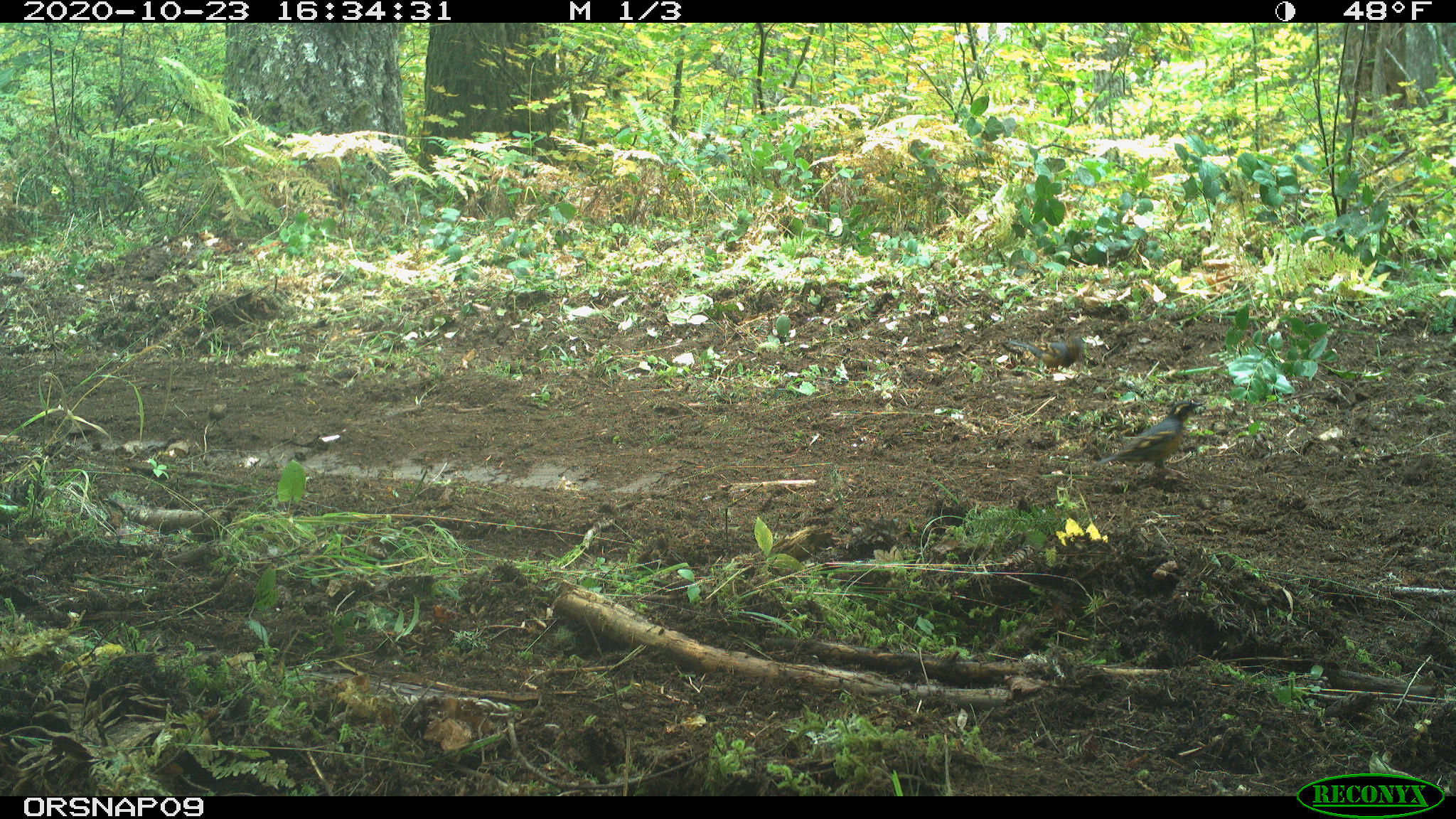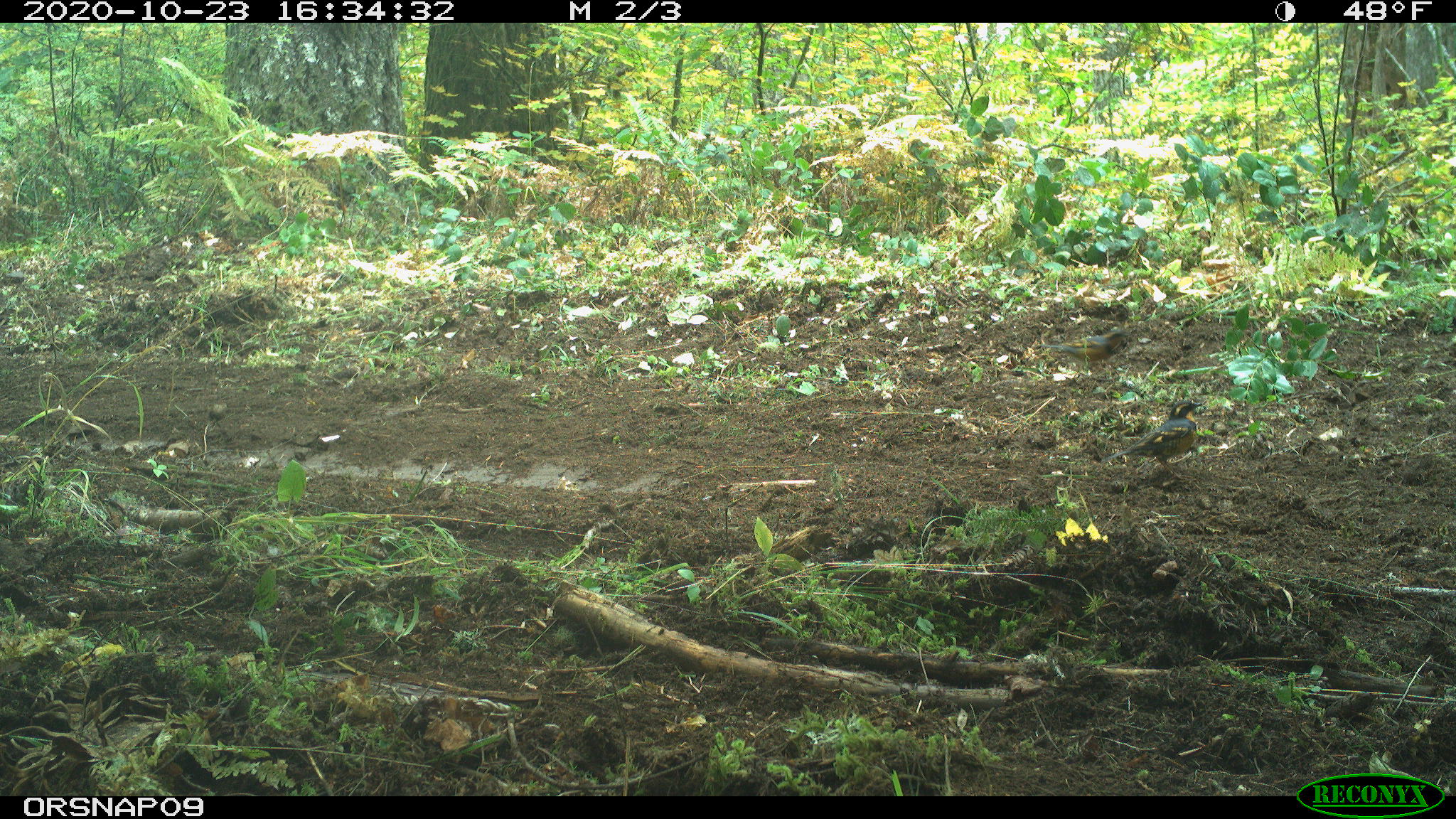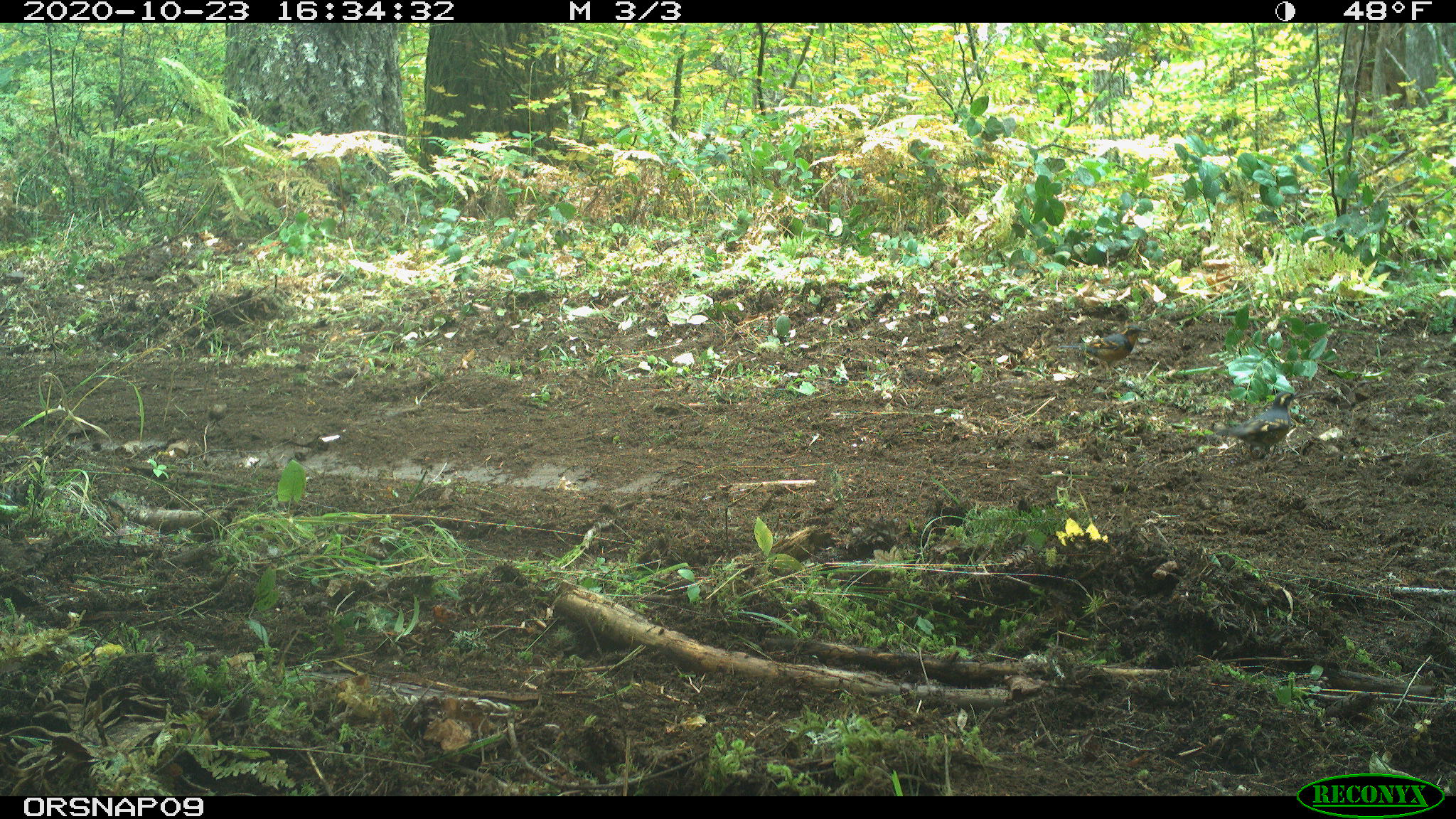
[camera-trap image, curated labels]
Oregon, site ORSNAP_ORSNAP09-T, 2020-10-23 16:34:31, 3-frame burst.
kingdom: Animalia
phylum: Chordata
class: Aves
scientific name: Aves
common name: bird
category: other bird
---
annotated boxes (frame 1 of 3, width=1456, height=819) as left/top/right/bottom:
other bird: 1102/399/1203/494; 1005/326/1107/385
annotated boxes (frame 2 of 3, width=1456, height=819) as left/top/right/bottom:
other bird: 1110/395/1206/480; 1038/315/1151/384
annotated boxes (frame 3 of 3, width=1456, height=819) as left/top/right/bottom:
other bird: 1202/365/1309/486; 1064/307/1151/396